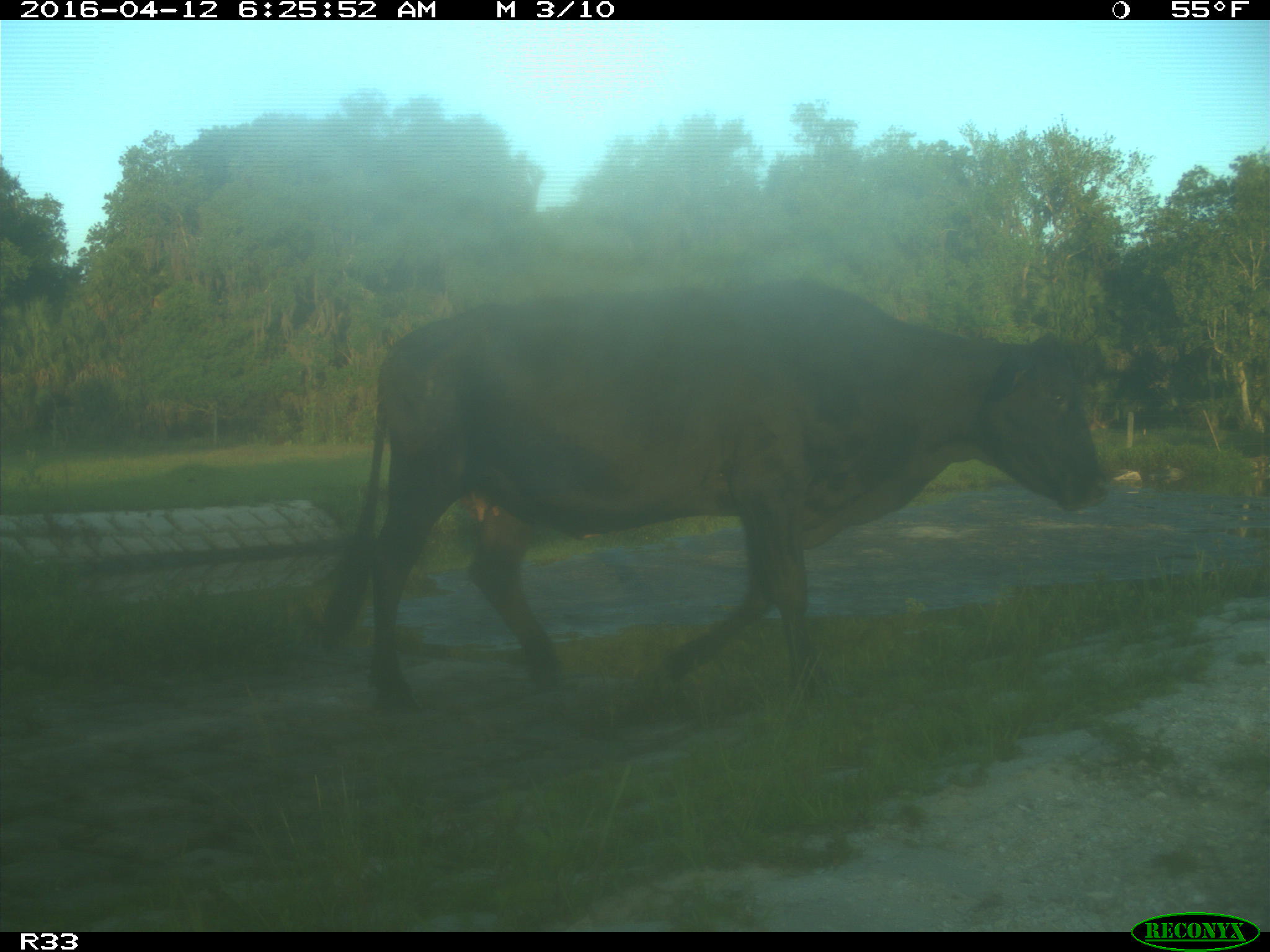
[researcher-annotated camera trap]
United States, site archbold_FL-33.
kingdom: Animalia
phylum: Chordata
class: Mammalia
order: Artiodactyla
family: Bovidae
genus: Bos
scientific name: Bos taurus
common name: domestic cow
Bos taurus (domestic cow).